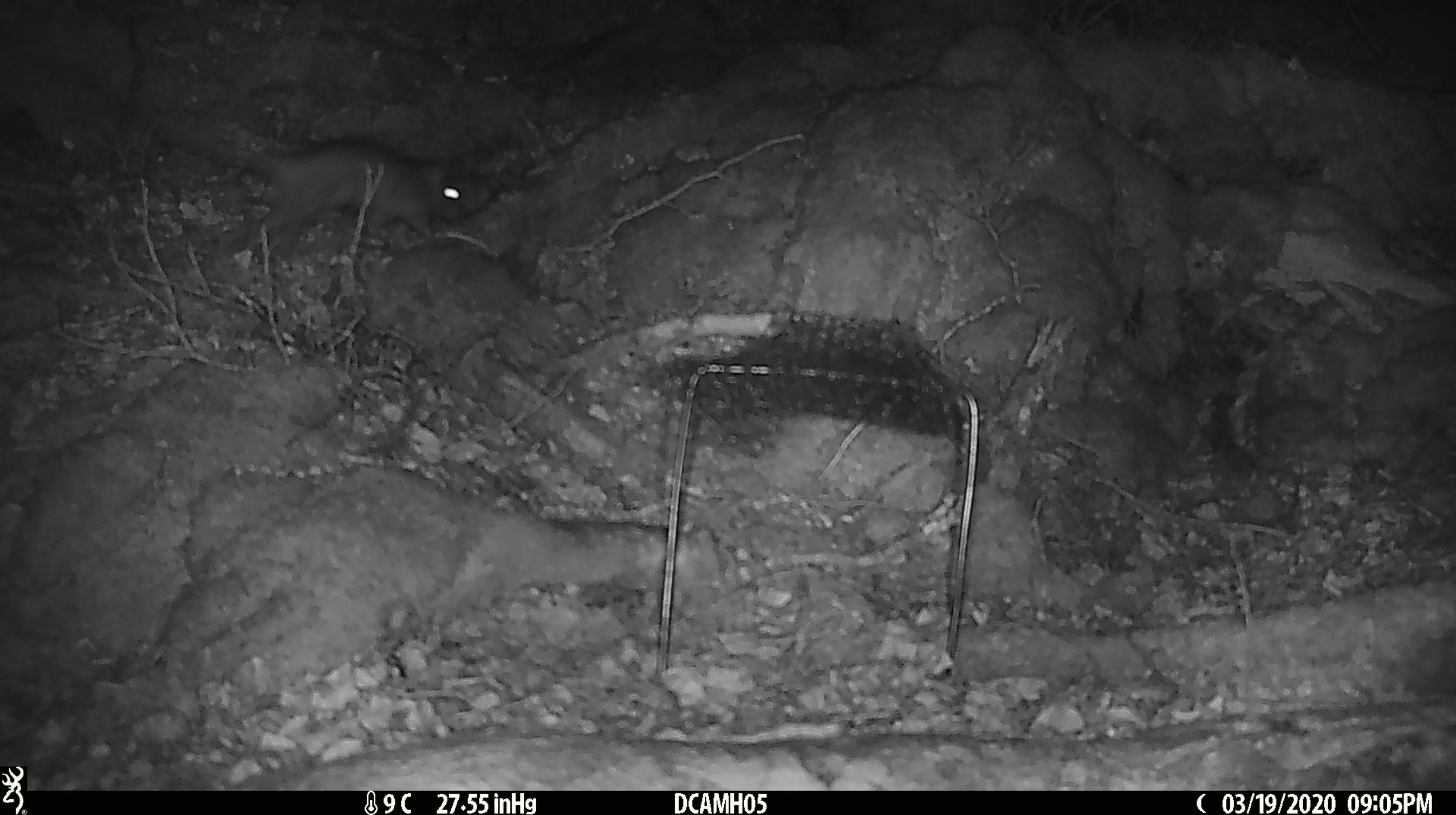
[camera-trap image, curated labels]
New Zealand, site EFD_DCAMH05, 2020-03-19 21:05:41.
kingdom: Animalia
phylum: Chordata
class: Mammalia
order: Rodentia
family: Muridae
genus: Rattus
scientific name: Rattus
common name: rat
Rat (Rattus).